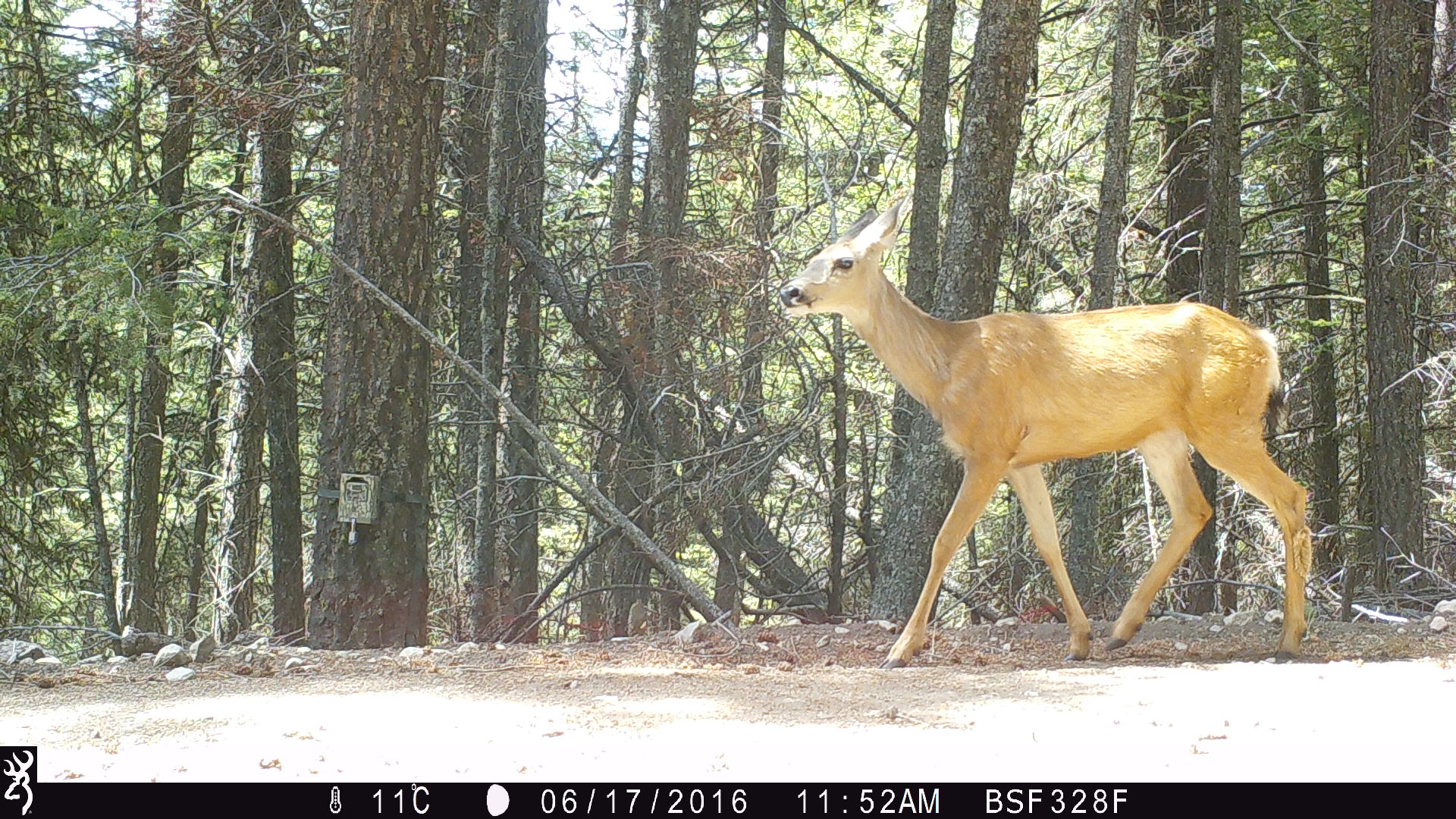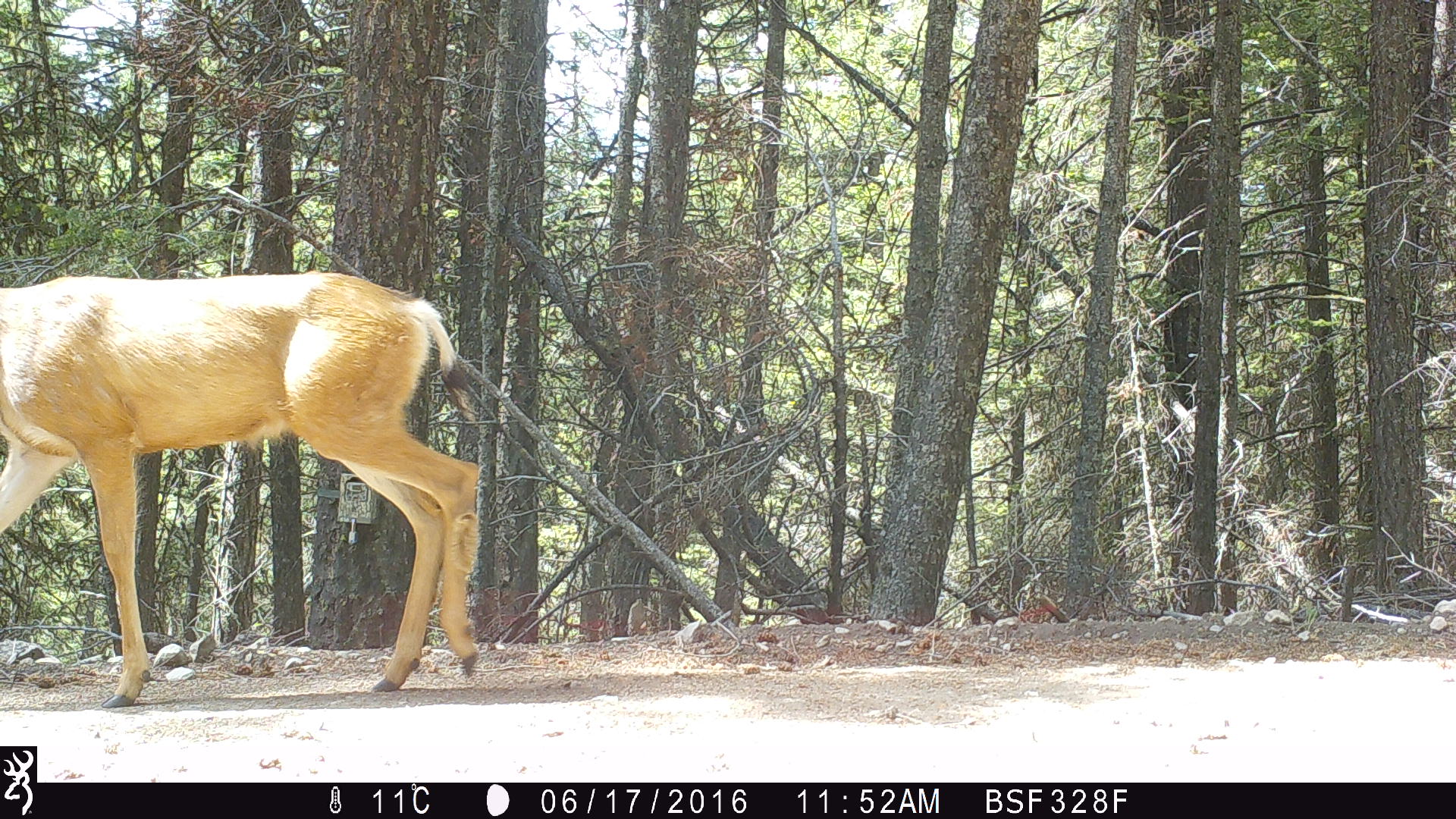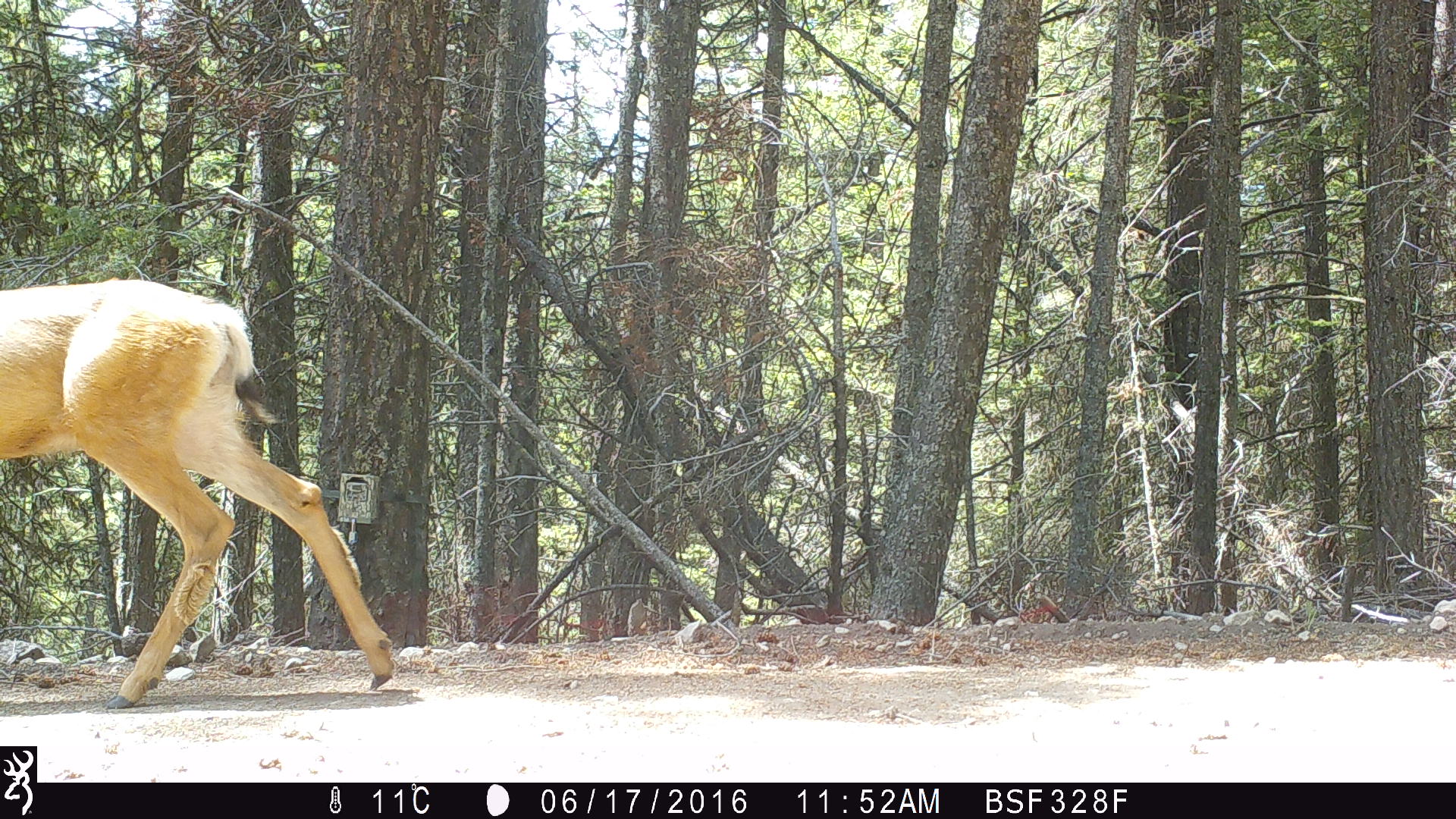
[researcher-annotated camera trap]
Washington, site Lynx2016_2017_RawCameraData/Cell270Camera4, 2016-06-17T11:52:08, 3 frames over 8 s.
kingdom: Animalia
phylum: Chordata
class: Mammalia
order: Artiodactyla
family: Cervidae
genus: Odocoileus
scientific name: Odocoileus hemionus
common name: mule deer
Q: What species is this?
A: Odocoileus hemionus (mule deer).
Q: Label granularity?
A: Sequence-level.